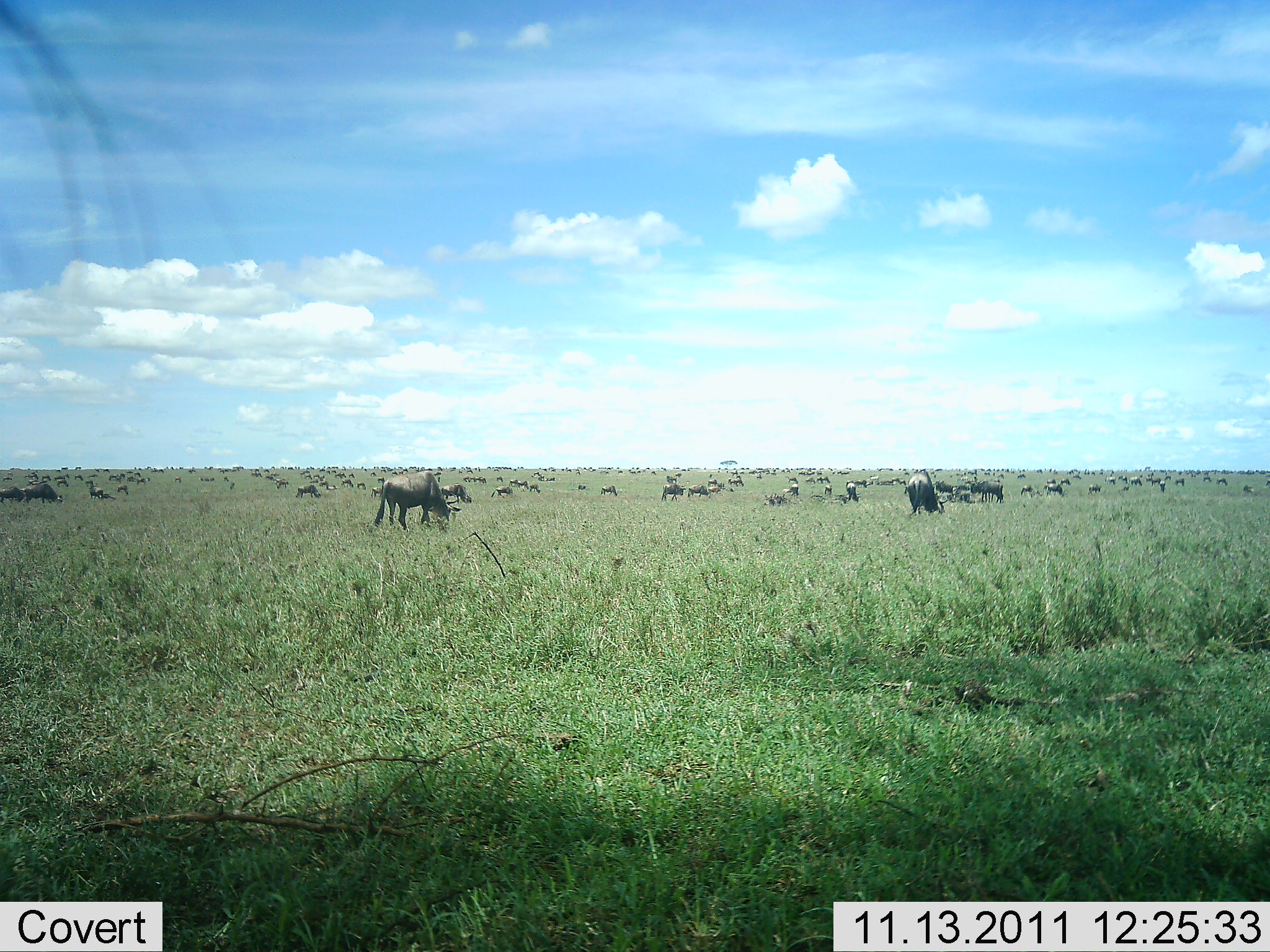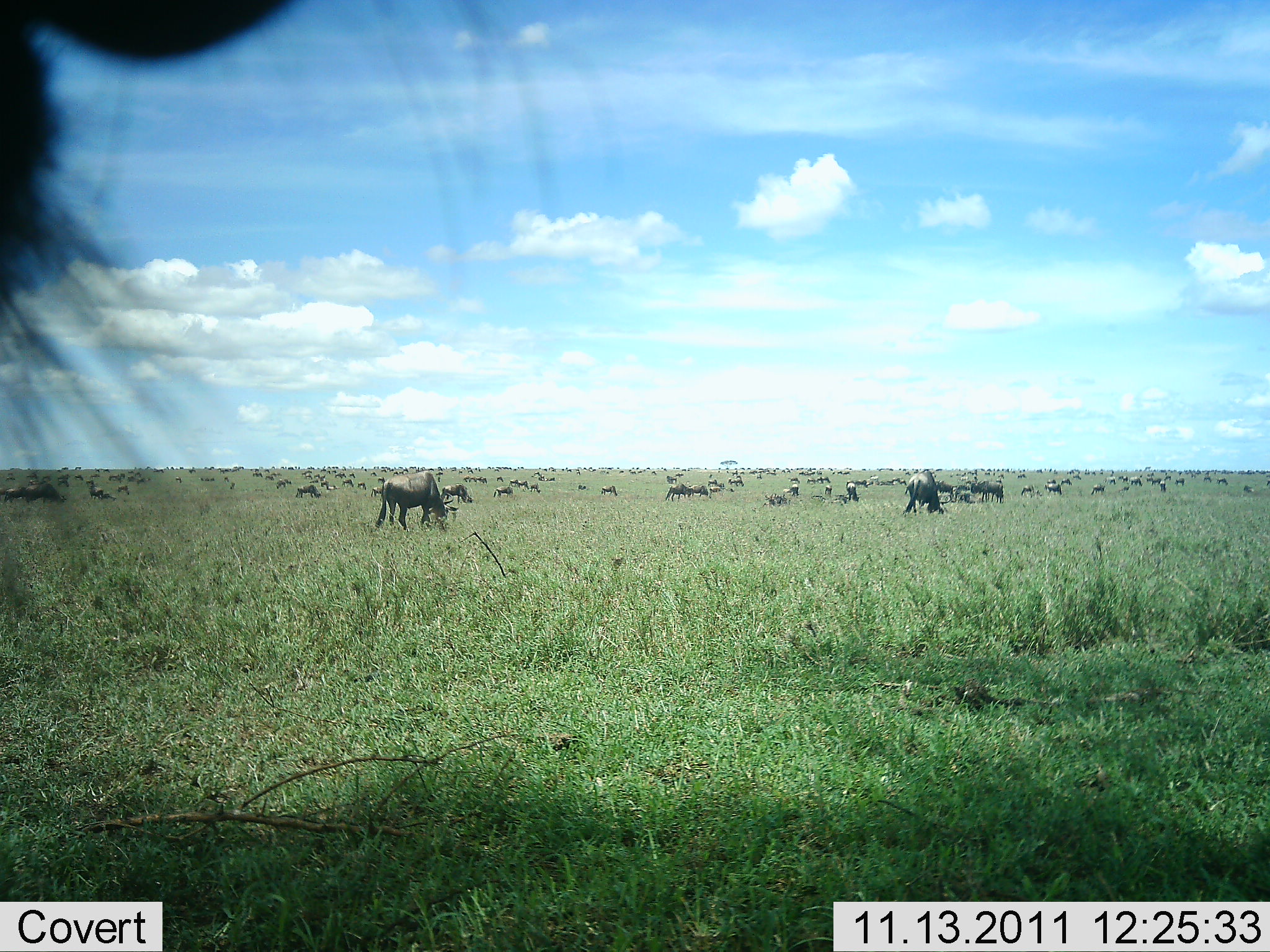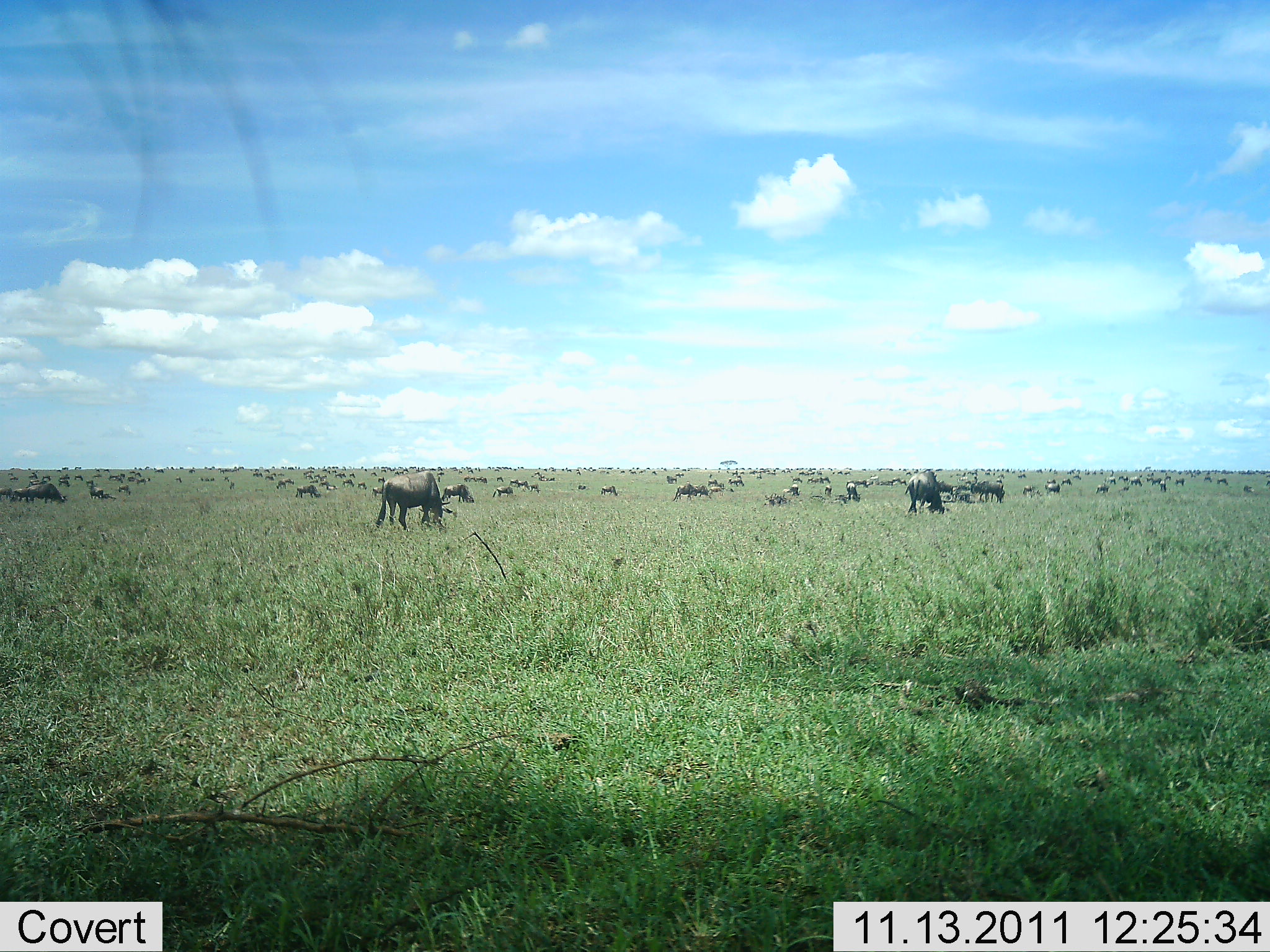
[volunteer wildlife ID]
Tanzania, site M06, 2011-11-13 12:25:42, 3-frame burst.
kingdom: Animalia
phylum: Chordata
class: Mammalia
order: Artiodactyla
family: Bovidae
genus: Connochaetes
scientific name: Connochaetes taurinus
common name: blue wildebeest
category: wildebeest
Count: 51+.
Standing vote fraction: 54%.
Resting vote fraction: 15%.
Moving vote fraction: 23%.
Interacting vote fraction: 15%.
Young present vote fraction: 0%.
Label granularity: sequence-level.